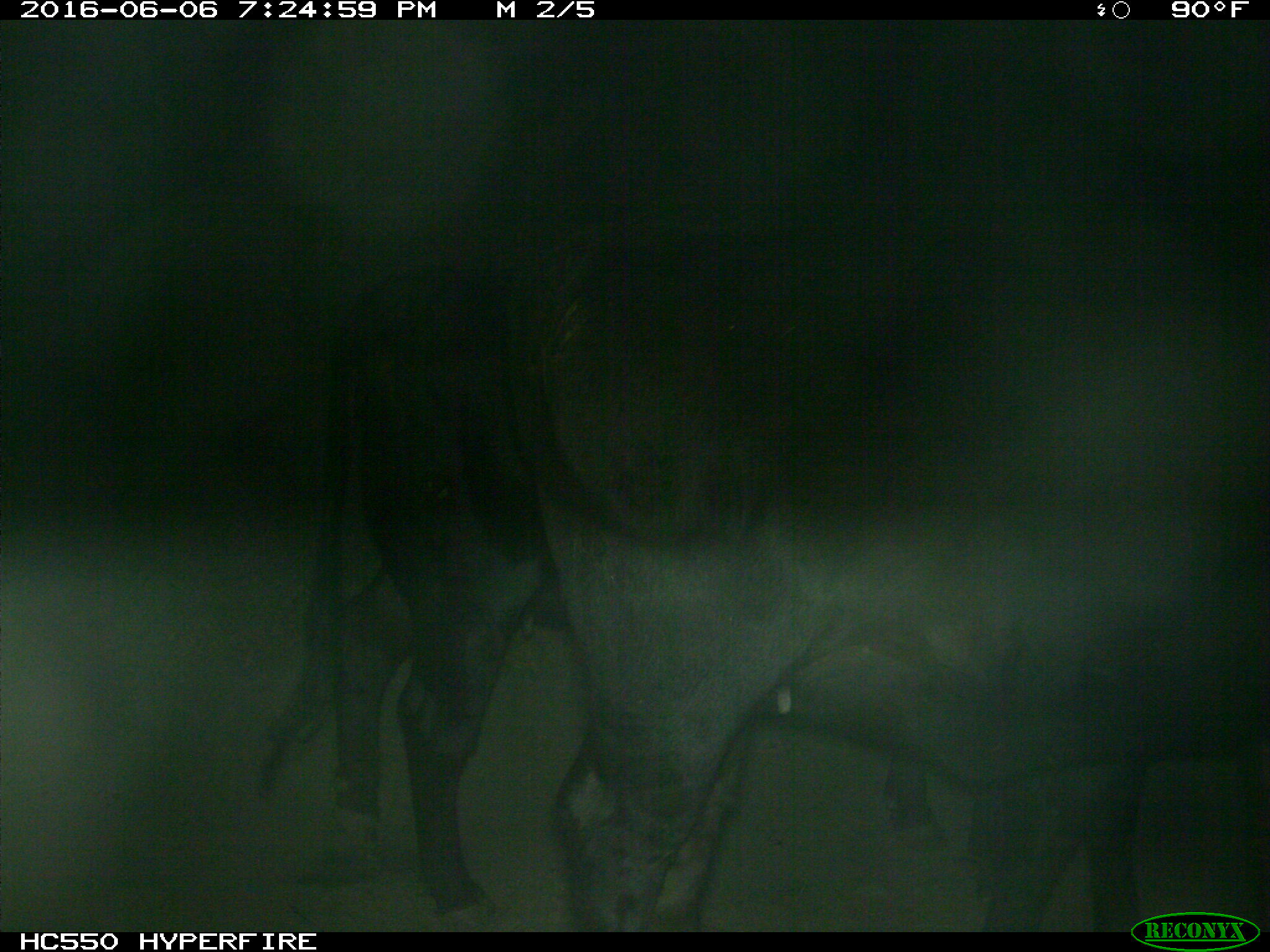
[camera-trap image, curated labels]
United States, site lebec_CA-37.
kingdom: Animalia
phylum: Chordata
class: Mammalia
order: Artiodactyla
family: Bovidae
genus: Bos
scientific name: Bos taurus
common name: domestic cow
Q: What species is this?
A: Bos taurus (domestic cow).